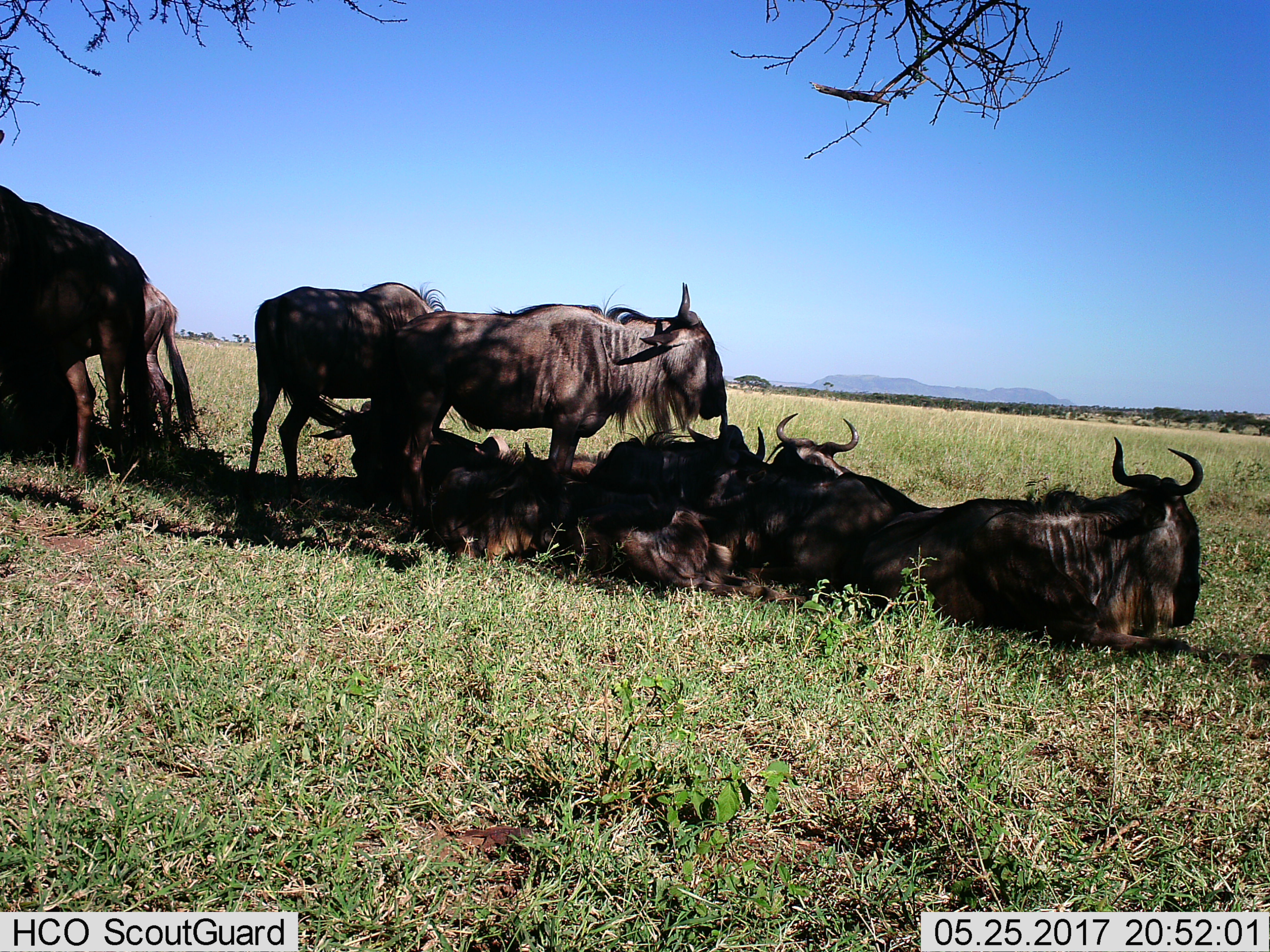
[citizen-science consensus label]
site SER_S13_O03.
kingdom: Animalia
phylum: Chordata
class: Mammalia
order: Artiodactyla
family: Bovidae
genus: Connochaetes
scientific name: Connochaetes taurinus taurinus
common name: blue wildebeest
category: wildebeestblue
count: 10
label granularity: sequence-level